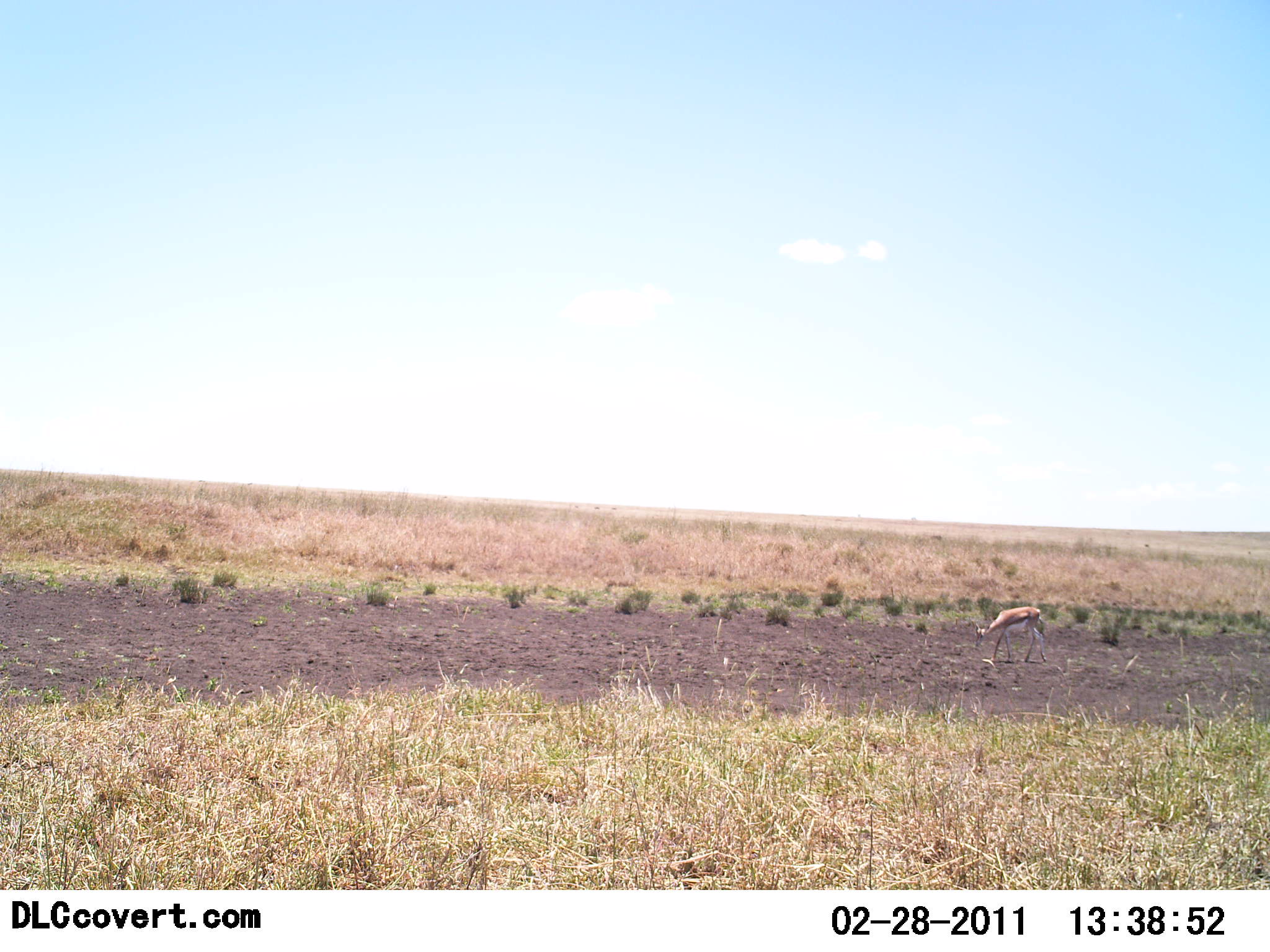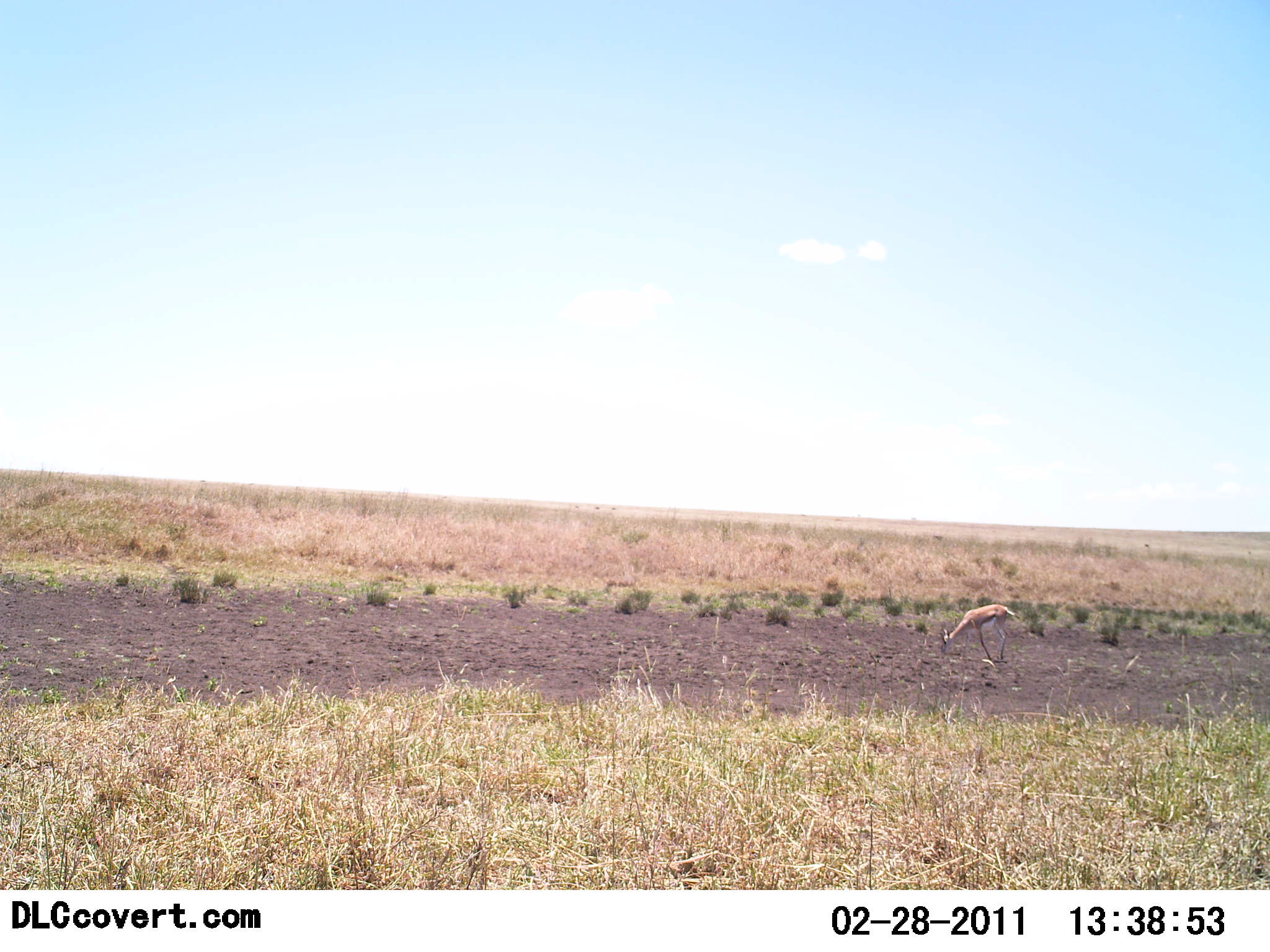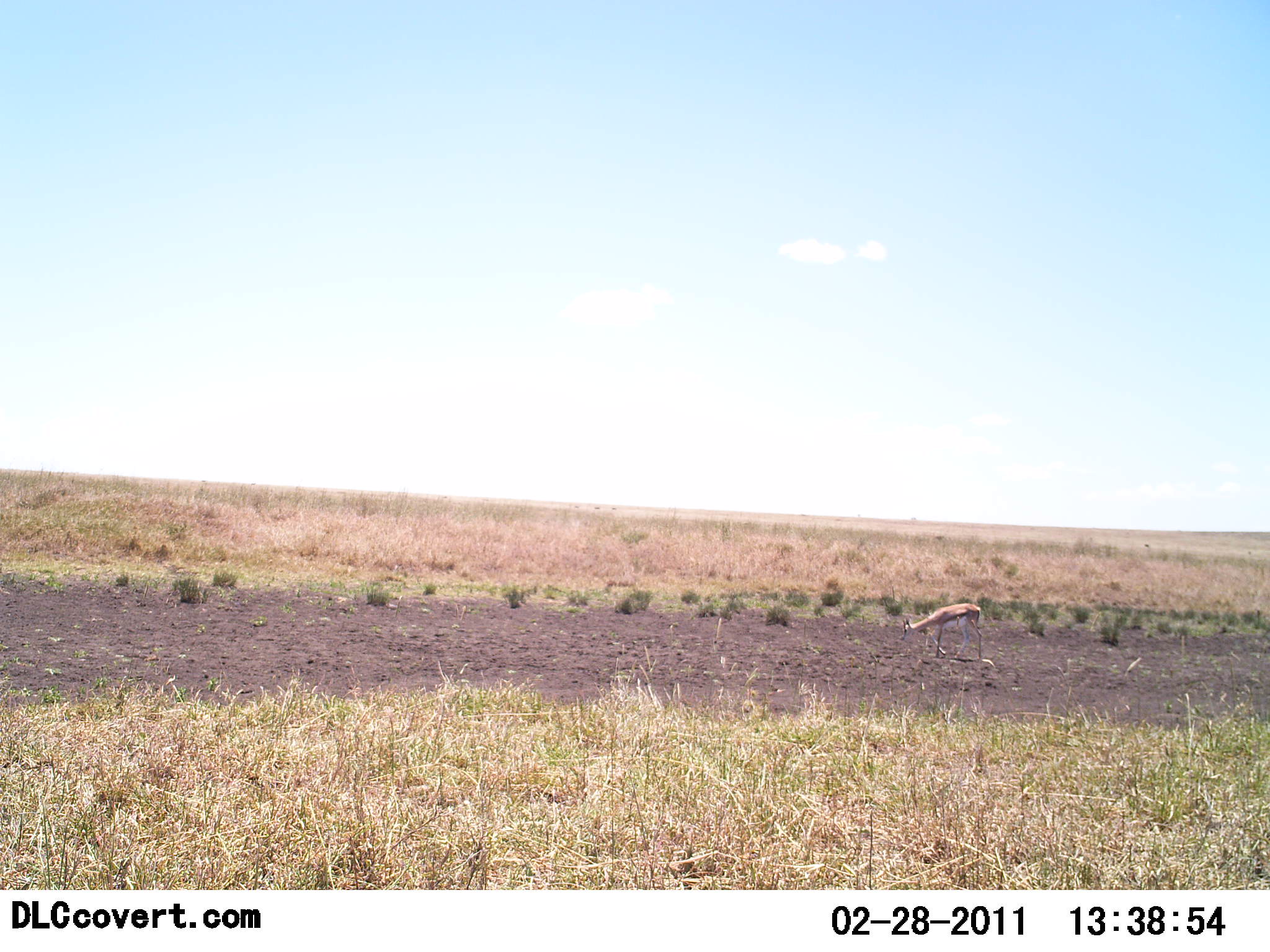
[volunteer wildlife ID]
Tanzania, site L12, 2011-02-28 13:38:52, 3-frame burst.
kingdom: Animalia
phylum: Chordata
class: Mammalia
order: Artiodactyla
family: Bovidae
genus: Eudorcas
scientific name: Eudorcas thomsonii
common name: thomson's gazelle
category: gazellethomsons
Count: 1.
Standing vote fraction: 8%.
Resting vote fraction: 0%.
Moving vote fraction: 75%.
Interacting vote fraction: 0%.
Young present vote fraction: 0%.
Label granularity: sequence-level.